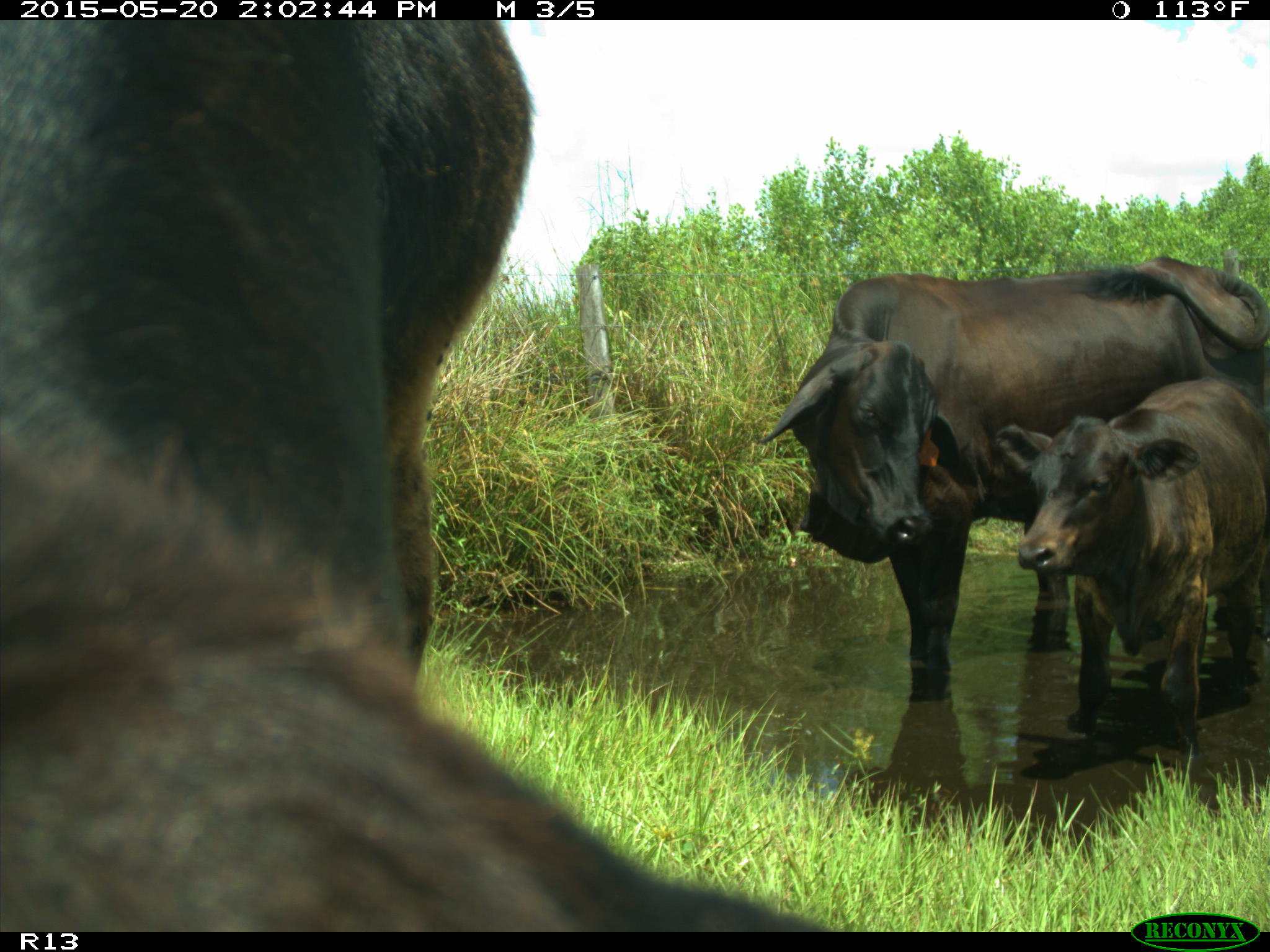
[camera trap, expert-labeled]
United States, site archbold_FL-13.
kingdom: Animalia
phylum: Chordata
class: Mammalia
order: Artiodactyla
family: Bovidae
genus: Bos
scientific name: Bos taurus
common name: domestic cow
Bos taurus (domestic cow).